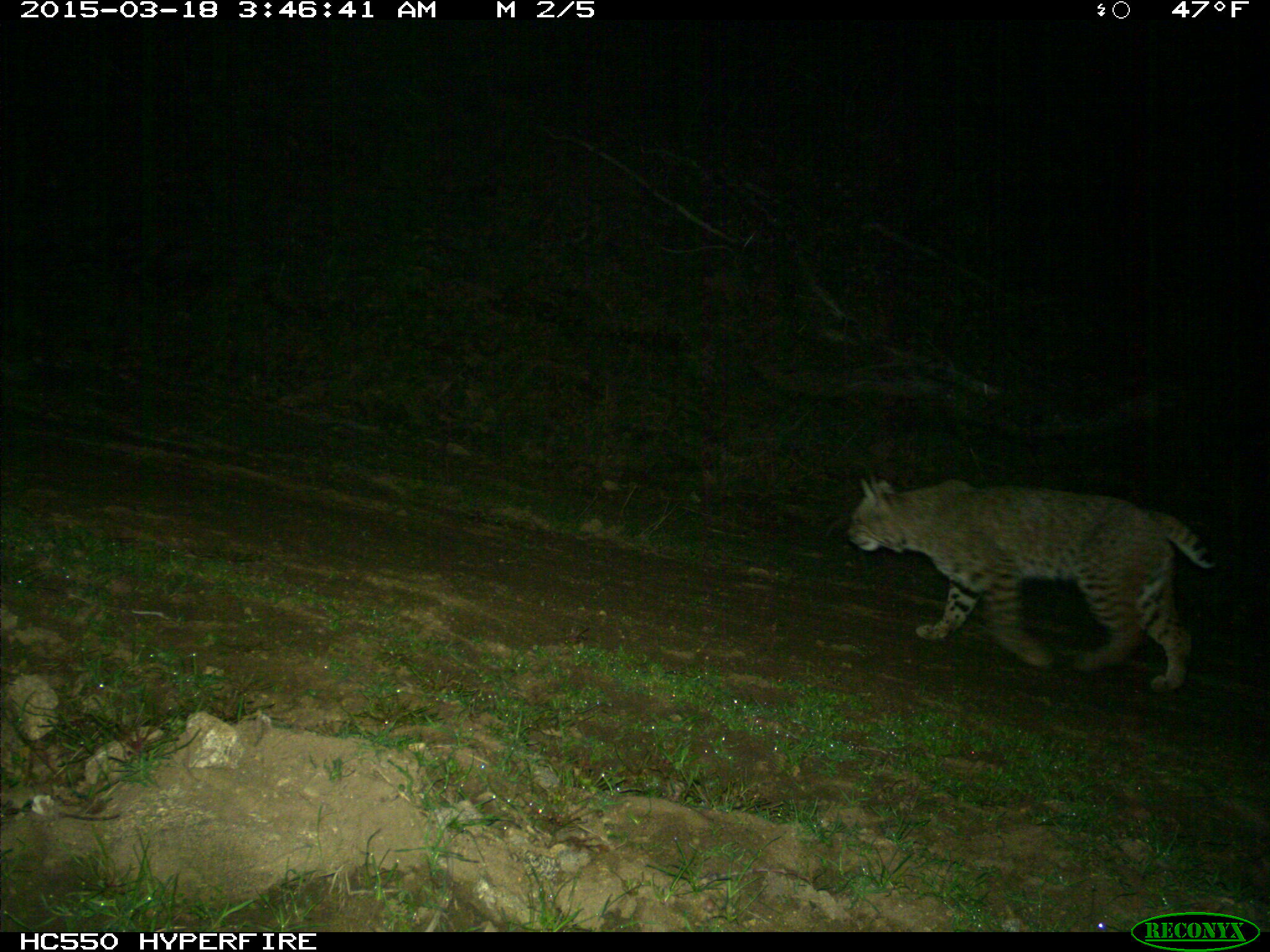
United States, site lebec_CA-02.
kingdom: Animalia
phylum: Chordata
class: Mammalia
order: Carnivora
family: Felidae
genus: Lynx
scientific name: Lynx rufus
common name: bobcat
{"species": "Lynx rufus (bobcat)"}